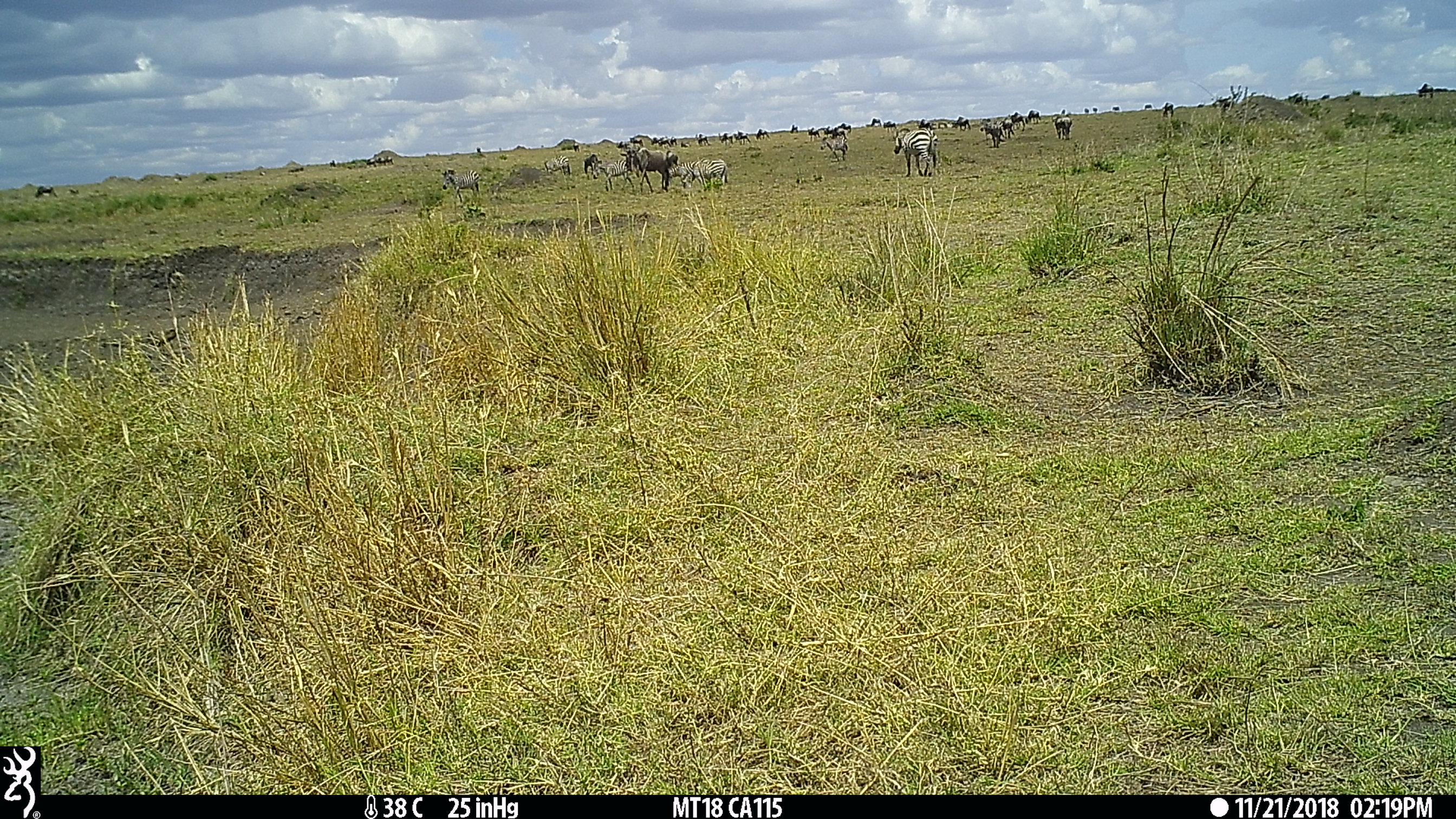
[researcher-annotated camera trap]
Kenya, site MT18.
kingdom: Animalia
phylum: Chordata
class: Mammalia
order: Perissodactyla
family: Equidae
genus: Equus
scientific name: Equus quagga burchellii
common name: burchell's zebra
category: zebra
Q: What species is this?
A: Zebra (burchell's zebra) (Equus quagga burchellii).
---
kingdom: Animalia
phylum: Chordata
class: Mammalia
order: Artiodactyla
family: Bovidae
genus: Connochaetes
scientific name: Connochaetes taurinus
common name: blue wildebeest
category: wildebeest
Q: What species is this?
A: Wildebeest (blue wildebeest) (Connochaetes taurinus).